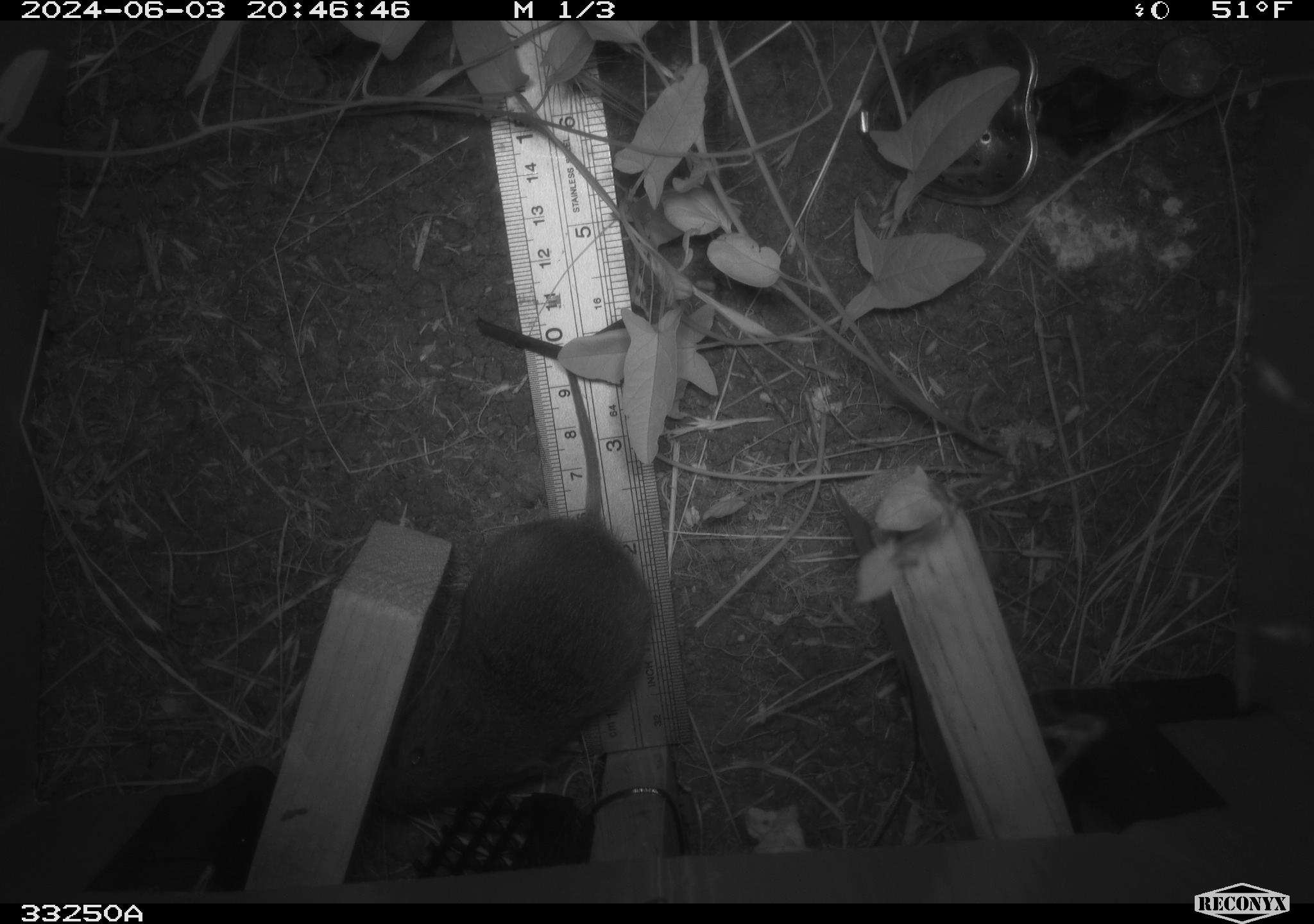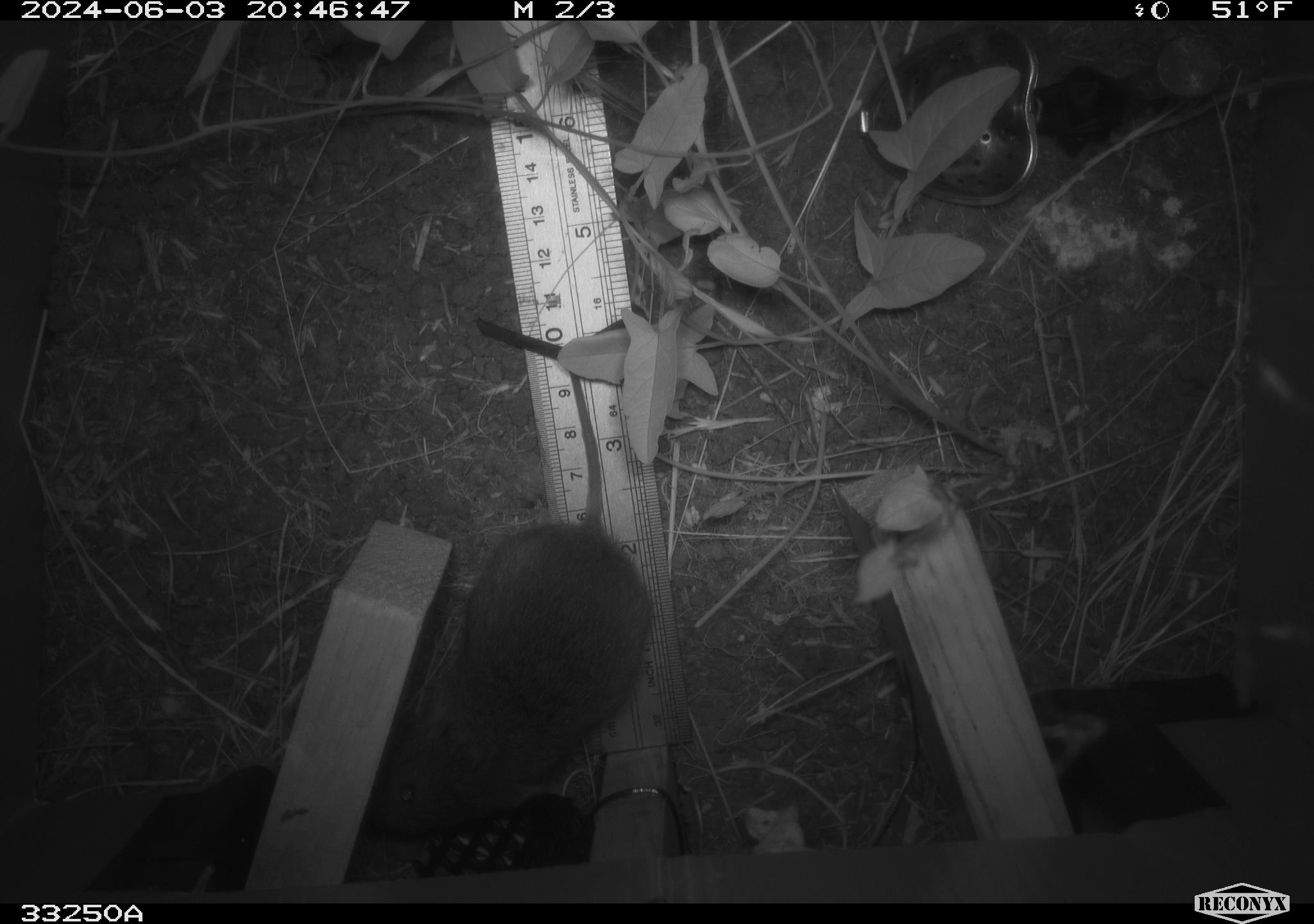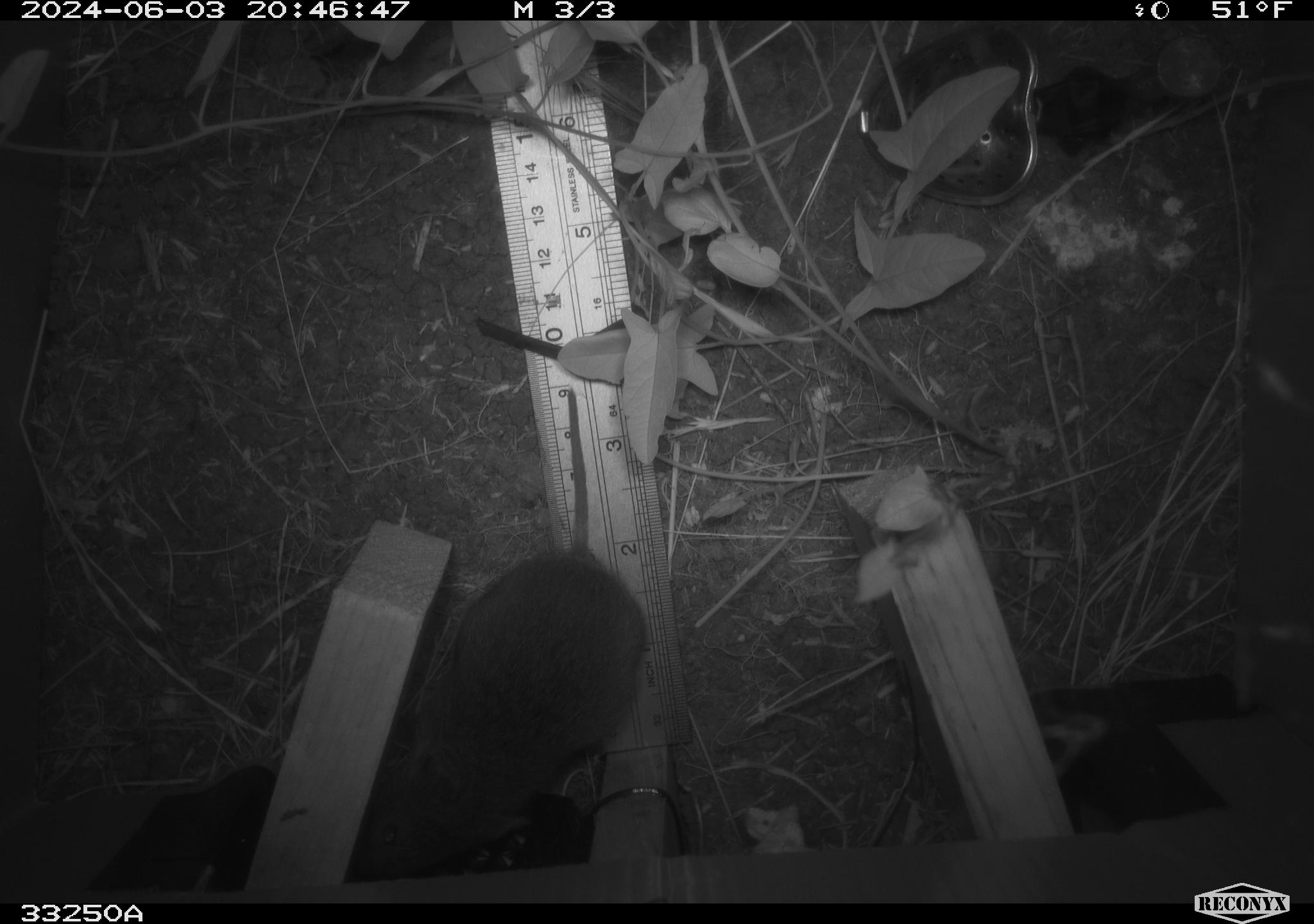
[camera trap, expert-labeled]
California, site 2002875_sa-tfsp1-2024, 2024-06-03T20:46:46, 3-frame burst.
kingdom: Animalia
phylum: Chordata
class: Mammalia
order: Rodentia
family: Cricetidae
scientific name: Arvicolinae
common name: voles, lemmings, and muskrats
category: arvicolinae subfamily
Arvicolinae subfamily (voles, lemmings, and muskrats) (Arvicolinae).